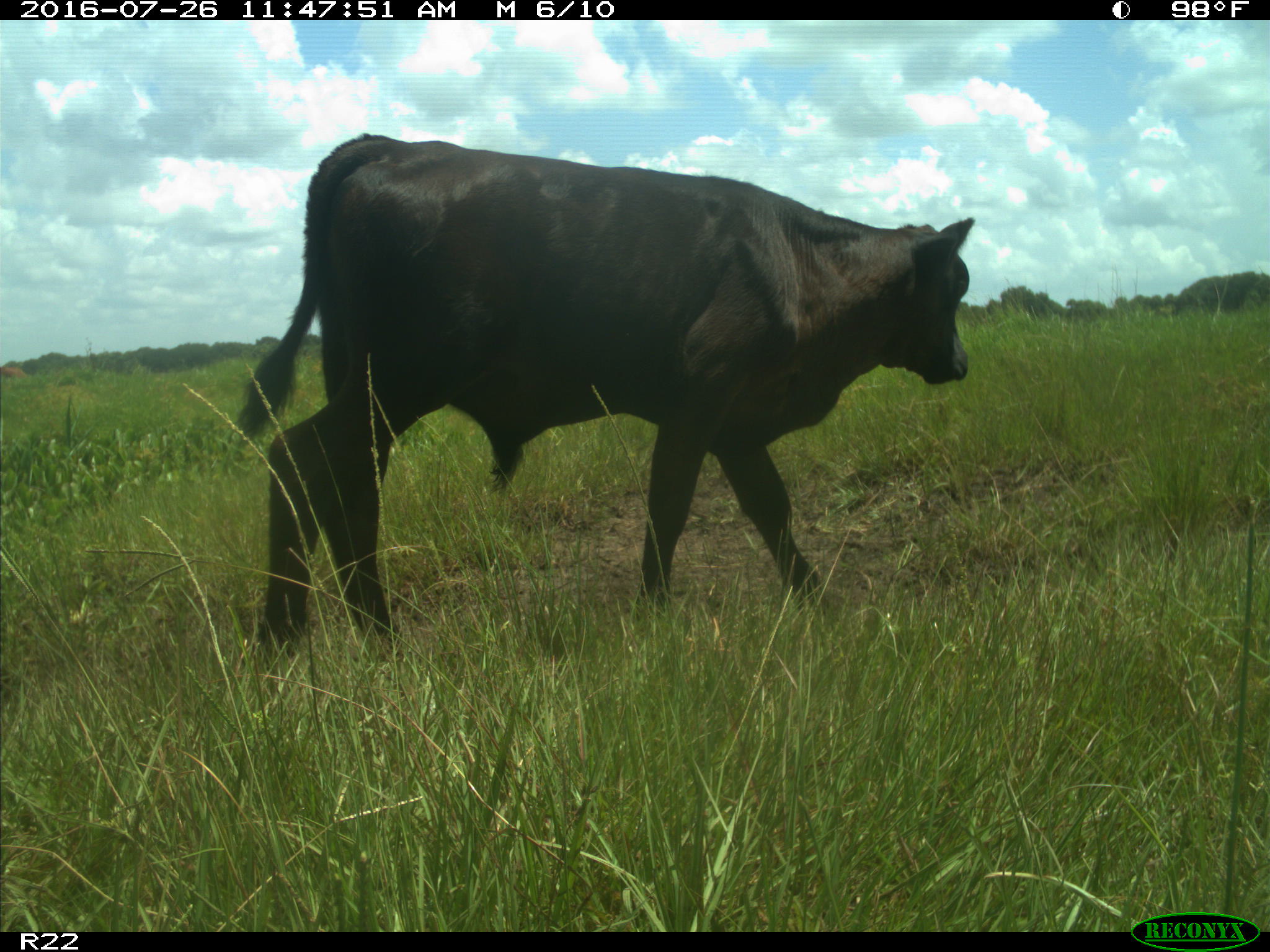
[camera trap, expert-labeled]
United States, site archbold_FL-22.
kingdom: Animalia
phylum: Chordata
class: Mammalia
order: Artiodactyla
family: Bovidae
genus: Bos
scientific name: Bos taurus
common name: domestic cow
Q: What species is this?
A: Bos taurus (domestic cow).